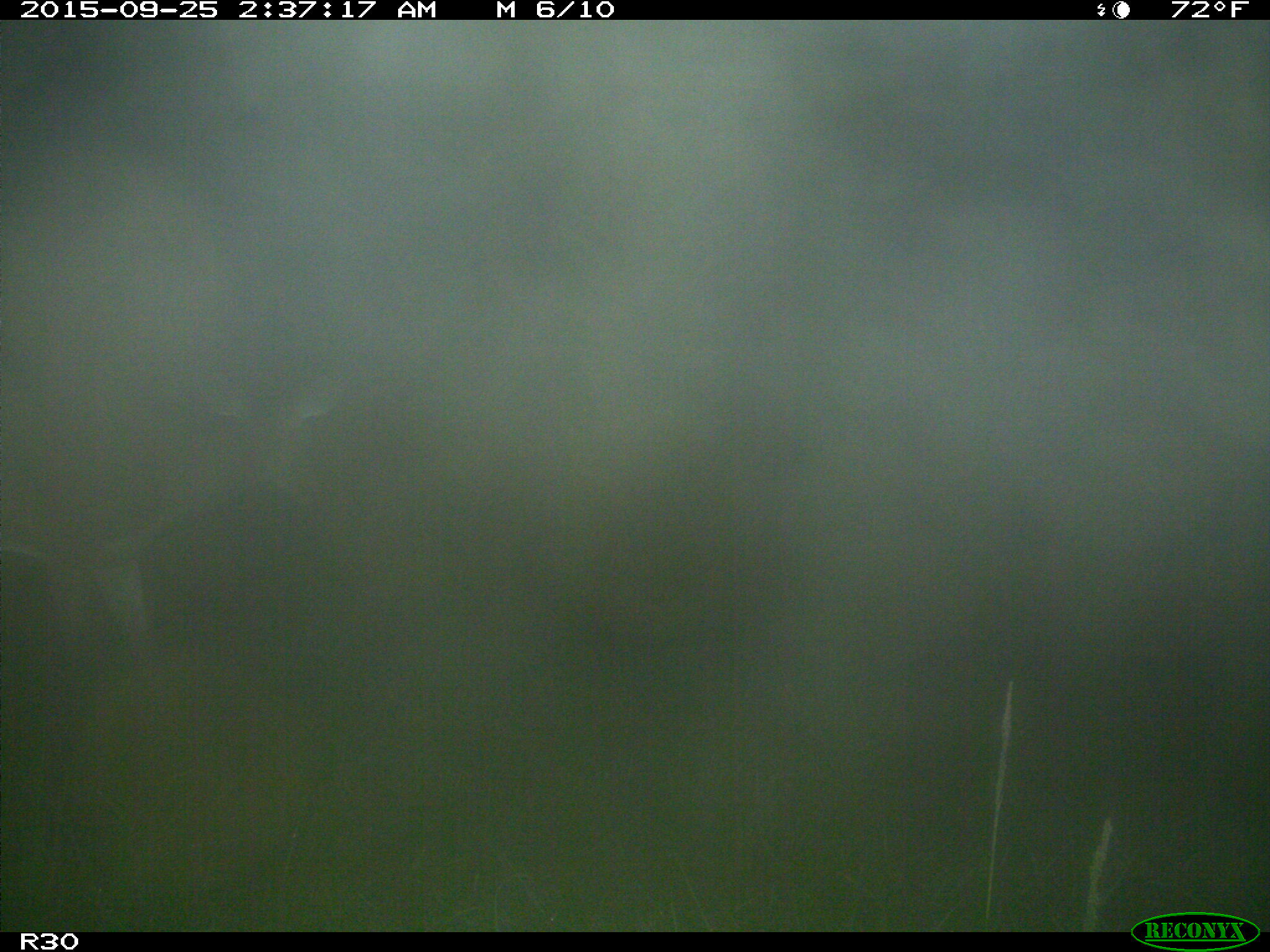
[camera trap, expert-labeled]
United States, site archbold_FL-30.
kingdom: Animalia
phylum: Chordata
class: Mammalia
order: Artiodactyla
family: Cervidae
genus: Odocoileus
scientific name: Odocoileus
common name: deer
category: unidentified deer